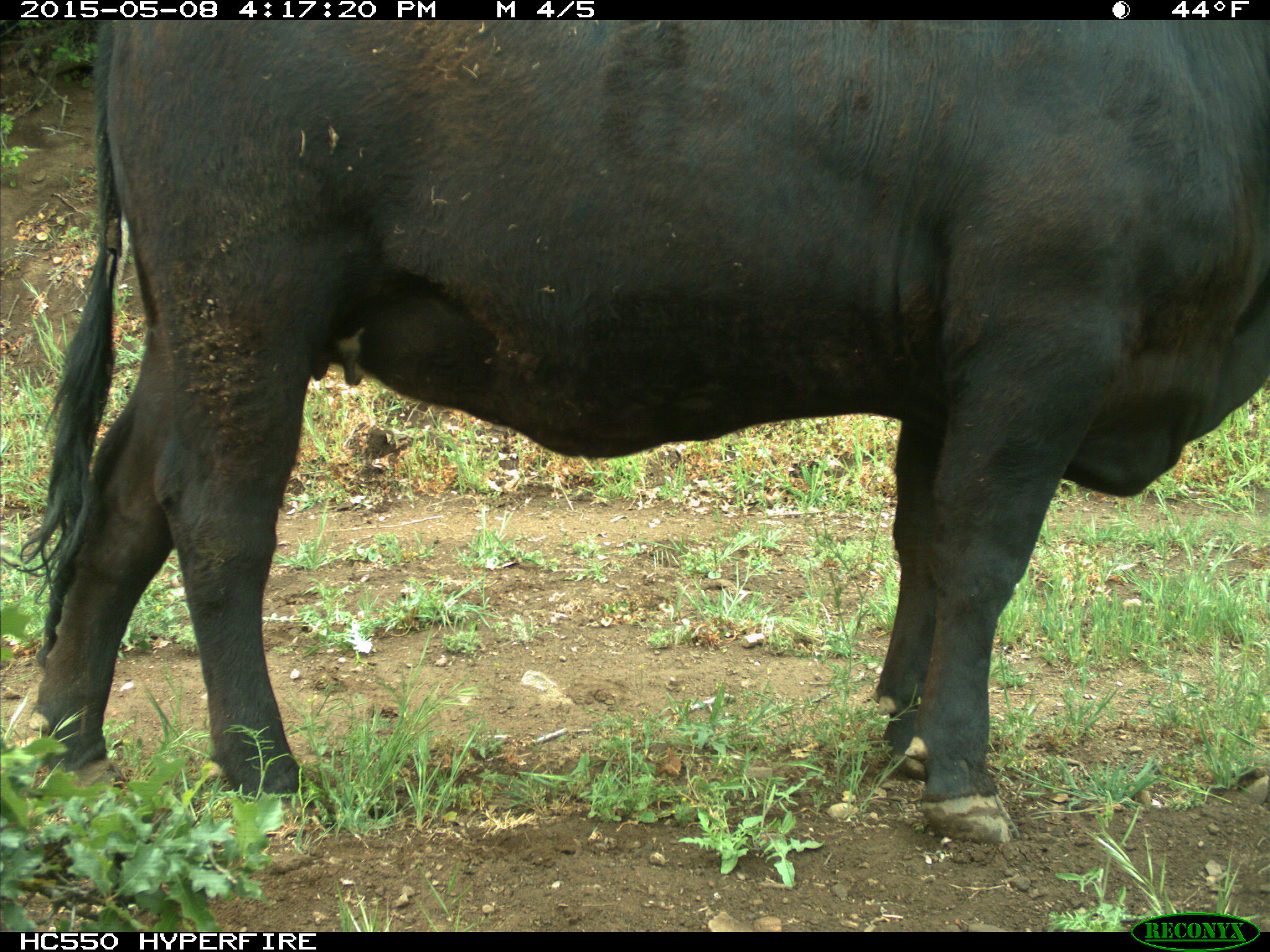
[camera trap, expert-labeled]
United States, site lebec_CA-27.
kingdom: Animalia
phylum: Chordata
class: Mammalia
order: Artiodactyla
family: Bovidae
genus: Bos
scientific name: Bos taurus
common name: domestic cow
Bos taurus (domestic cow).